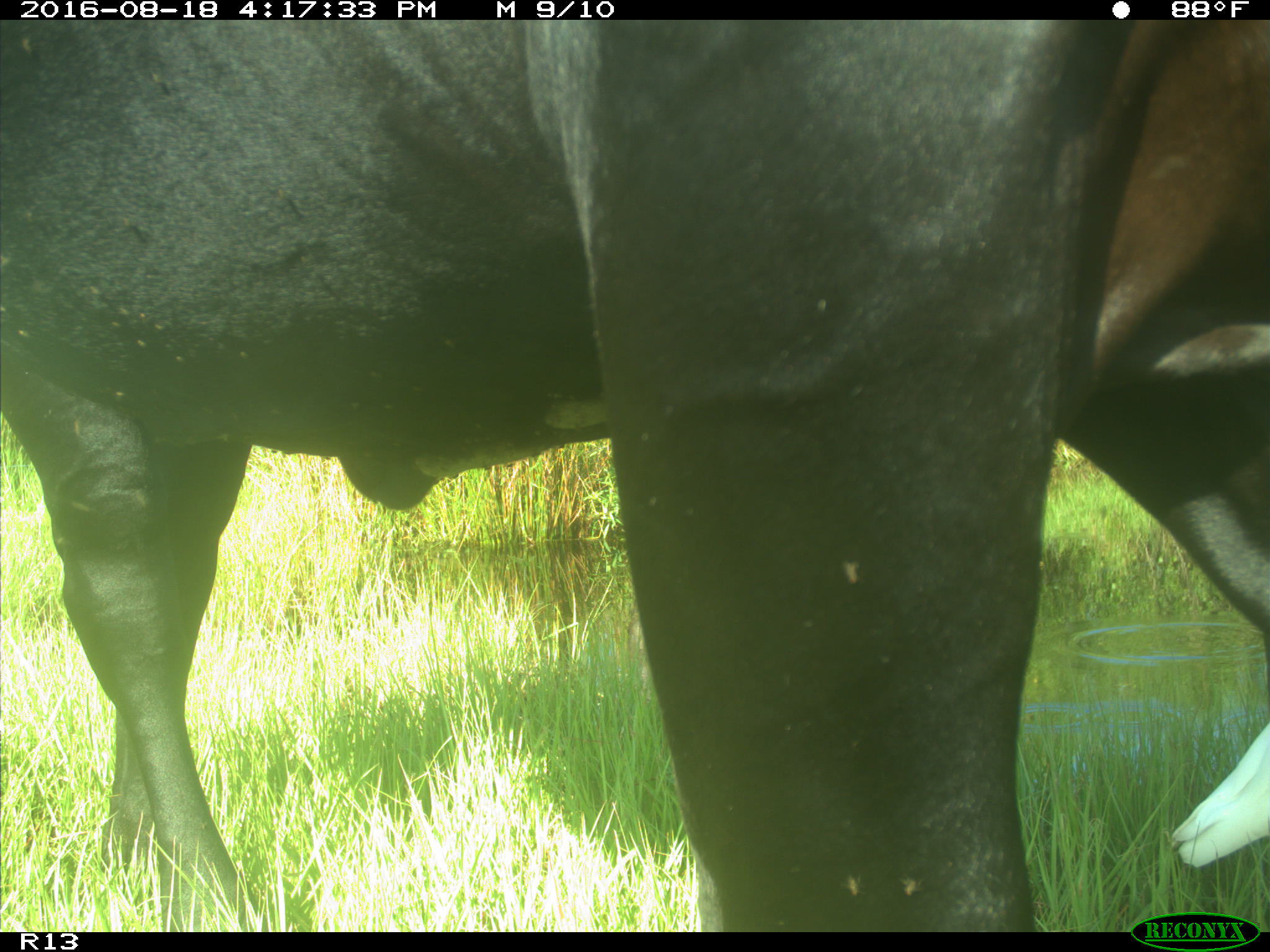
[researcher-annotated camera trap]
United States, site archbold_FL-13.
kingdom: Animalia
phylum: Chordata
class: Mammalia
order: Artiodactyla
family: Bovidae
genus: Bos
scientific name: Bos taurus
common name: domestic cow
Bos taurus (domestic cow).